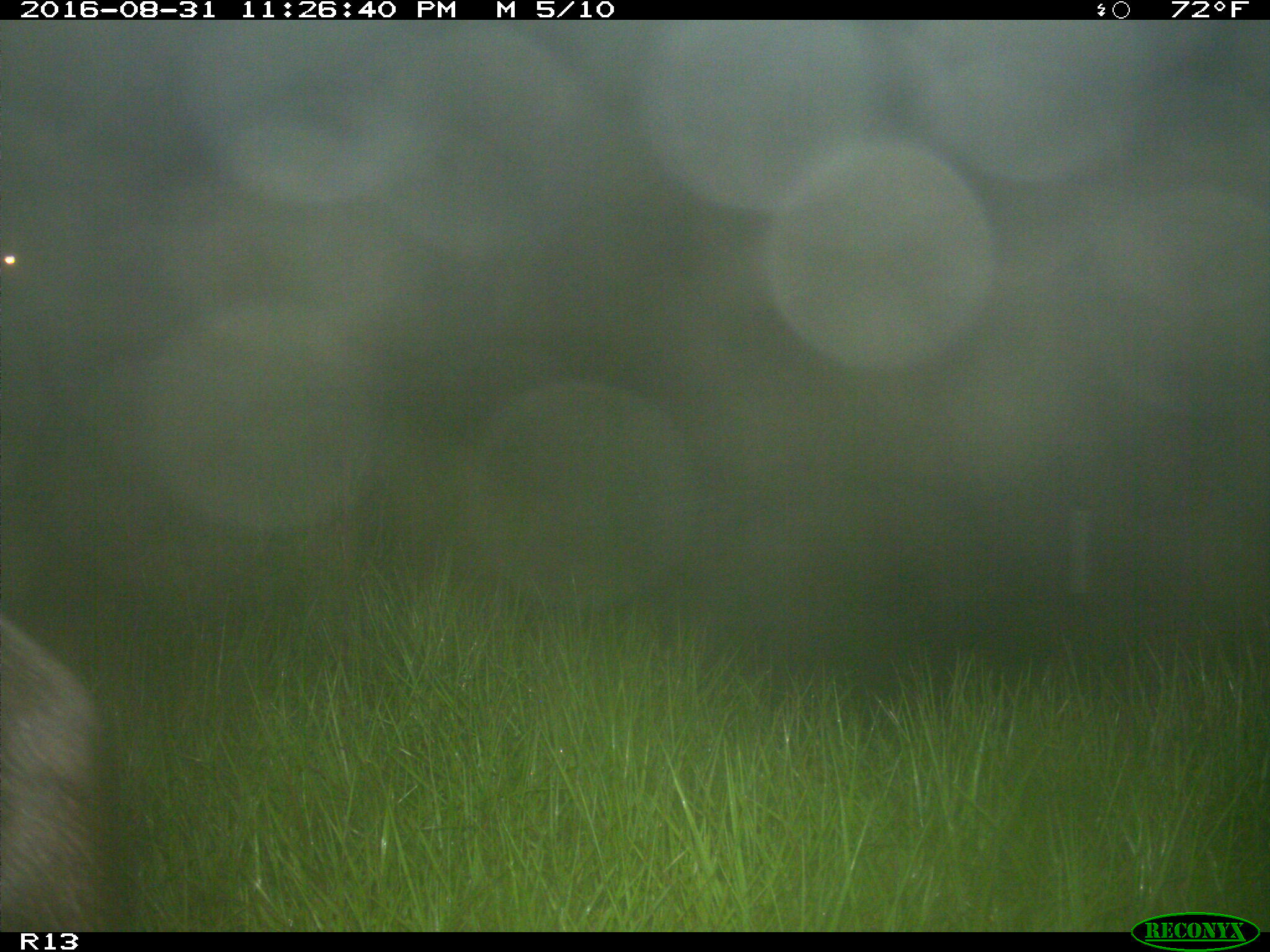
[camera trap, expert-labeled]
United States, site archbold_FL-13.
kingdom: Animalia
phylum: Chordata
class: Mammalia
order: Artiodactyla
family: Bovidae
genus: Bos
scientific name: Bos taurus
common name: domestic cow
Bos taurus (domestic cow).